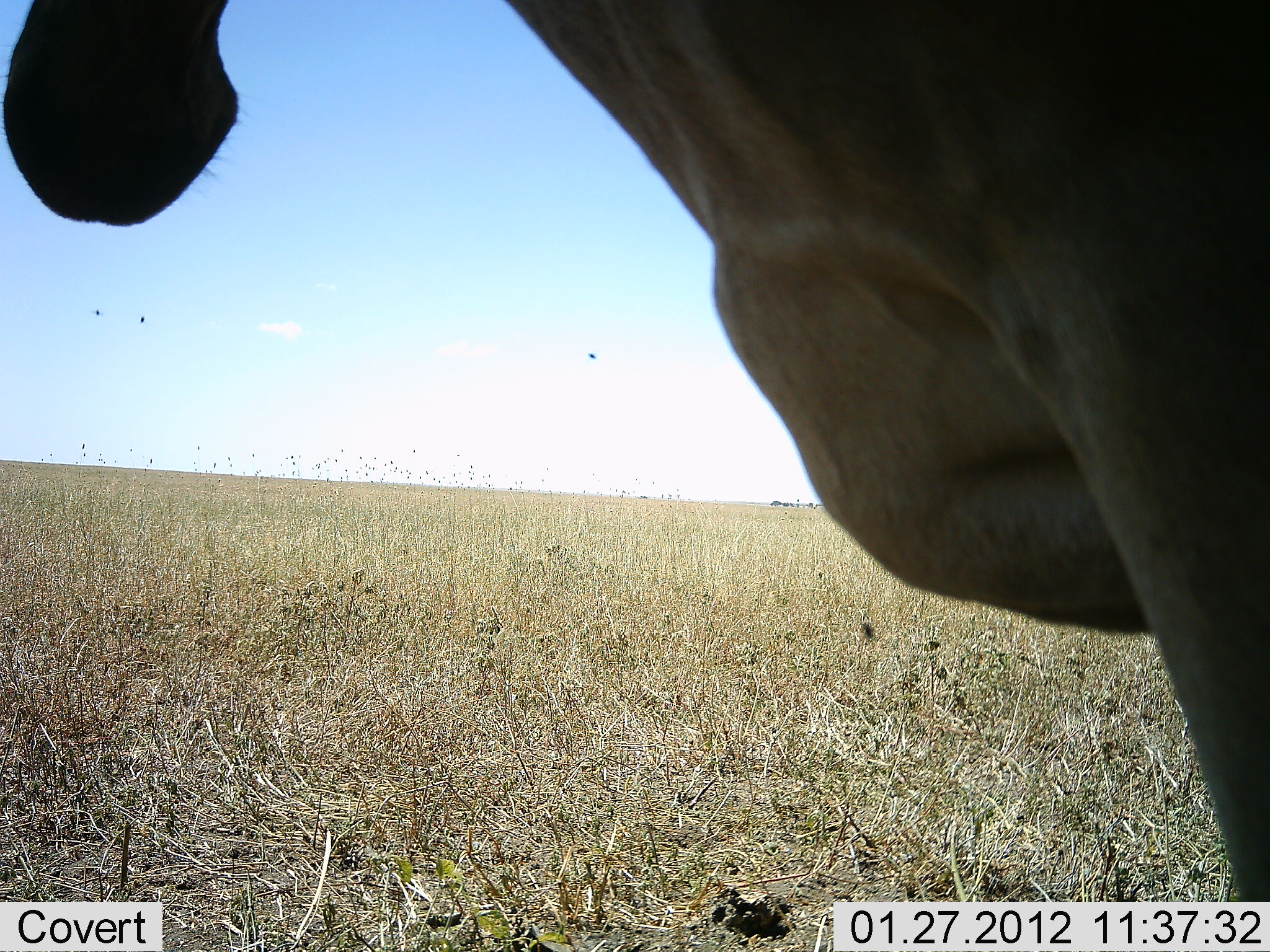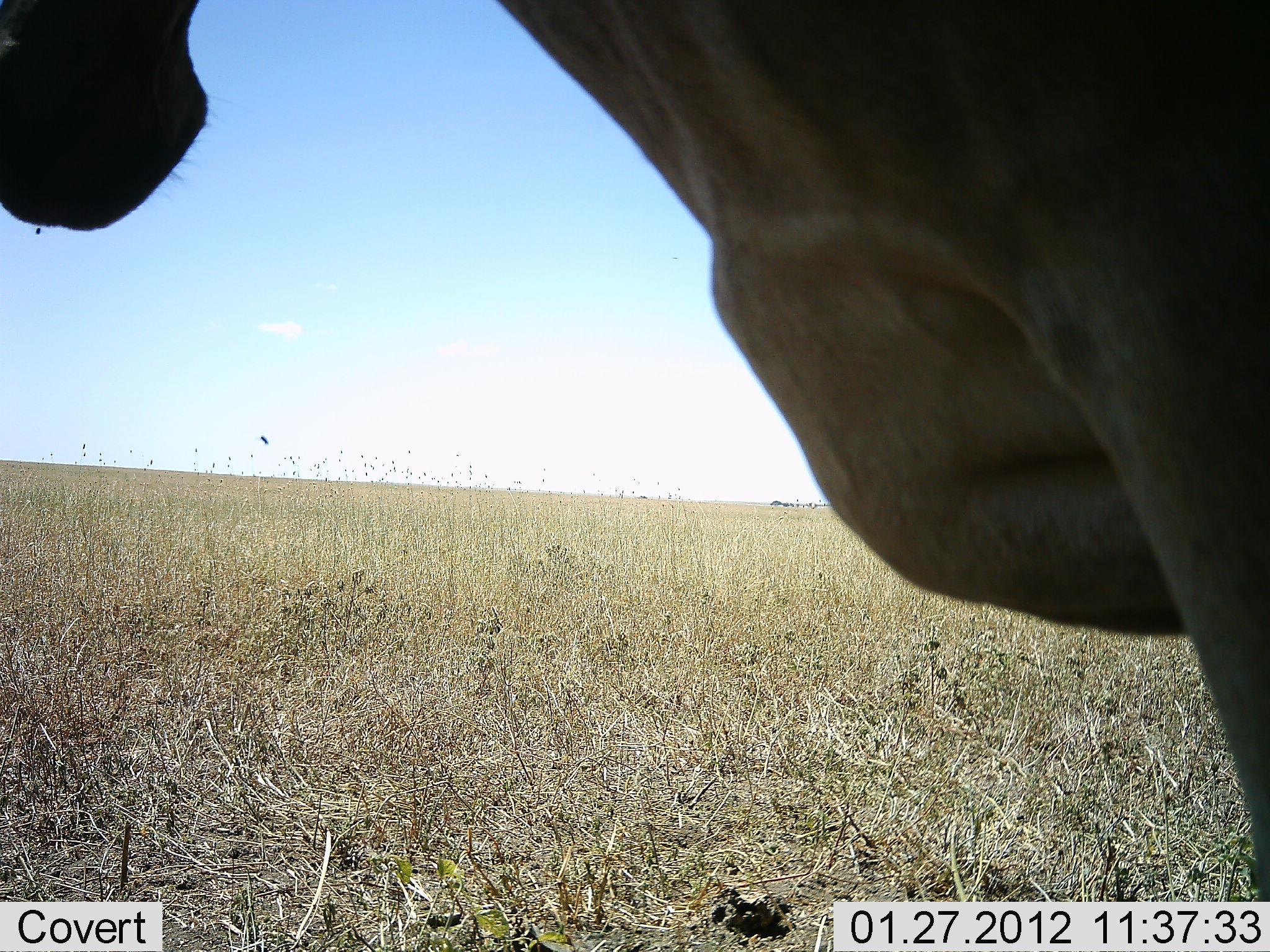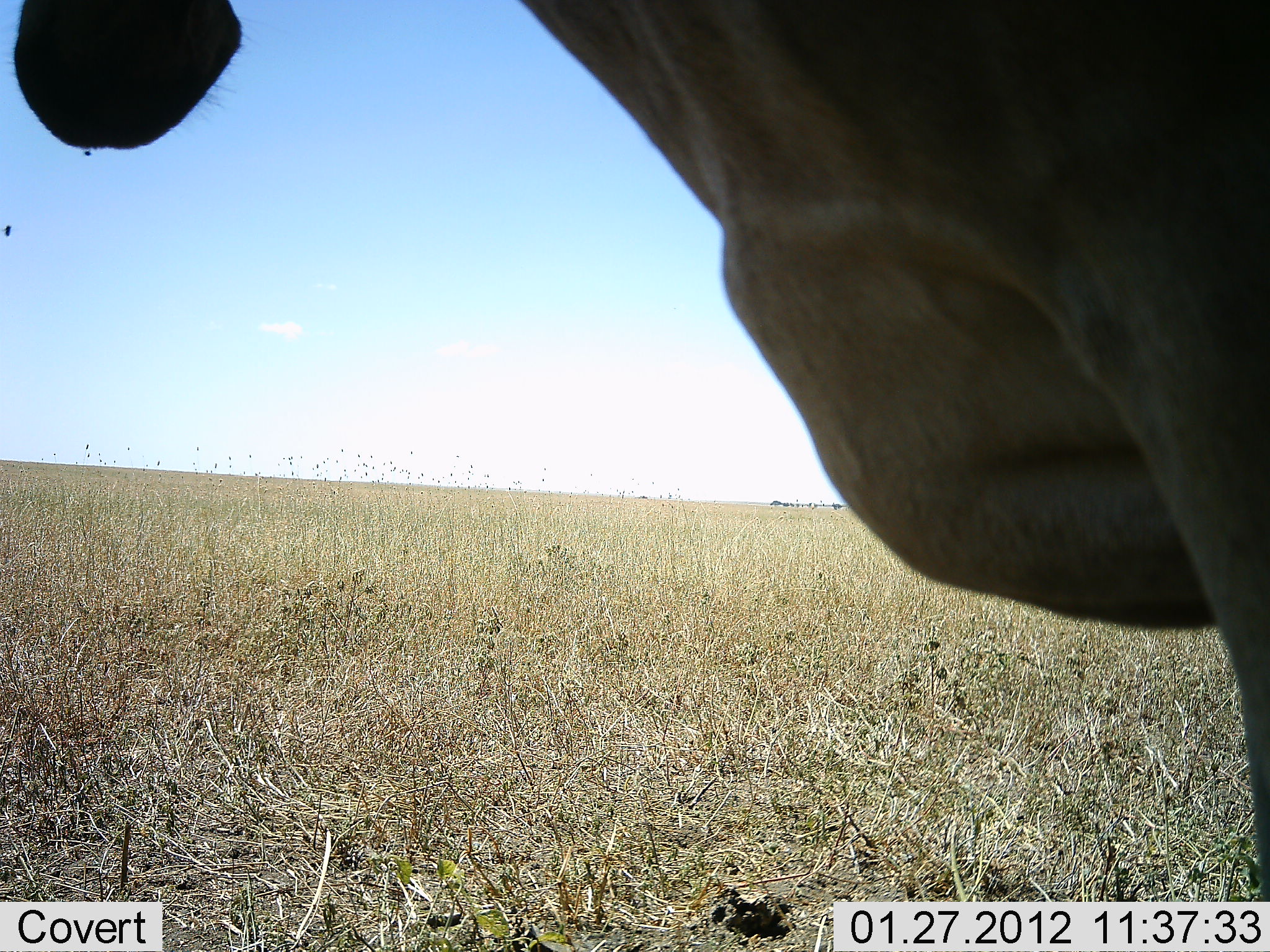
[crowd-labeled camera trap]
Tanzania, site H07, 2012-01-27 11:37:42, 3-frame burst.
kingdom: Animalia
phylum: Chordata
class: Mammalia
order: Artiodactyla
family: Bovidae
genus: Alcelaphus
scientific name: Alcelaphus buselaphus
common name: hartebeest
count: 1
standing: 100%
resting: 0%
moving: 0%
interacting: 0%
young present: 0%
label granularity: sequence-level